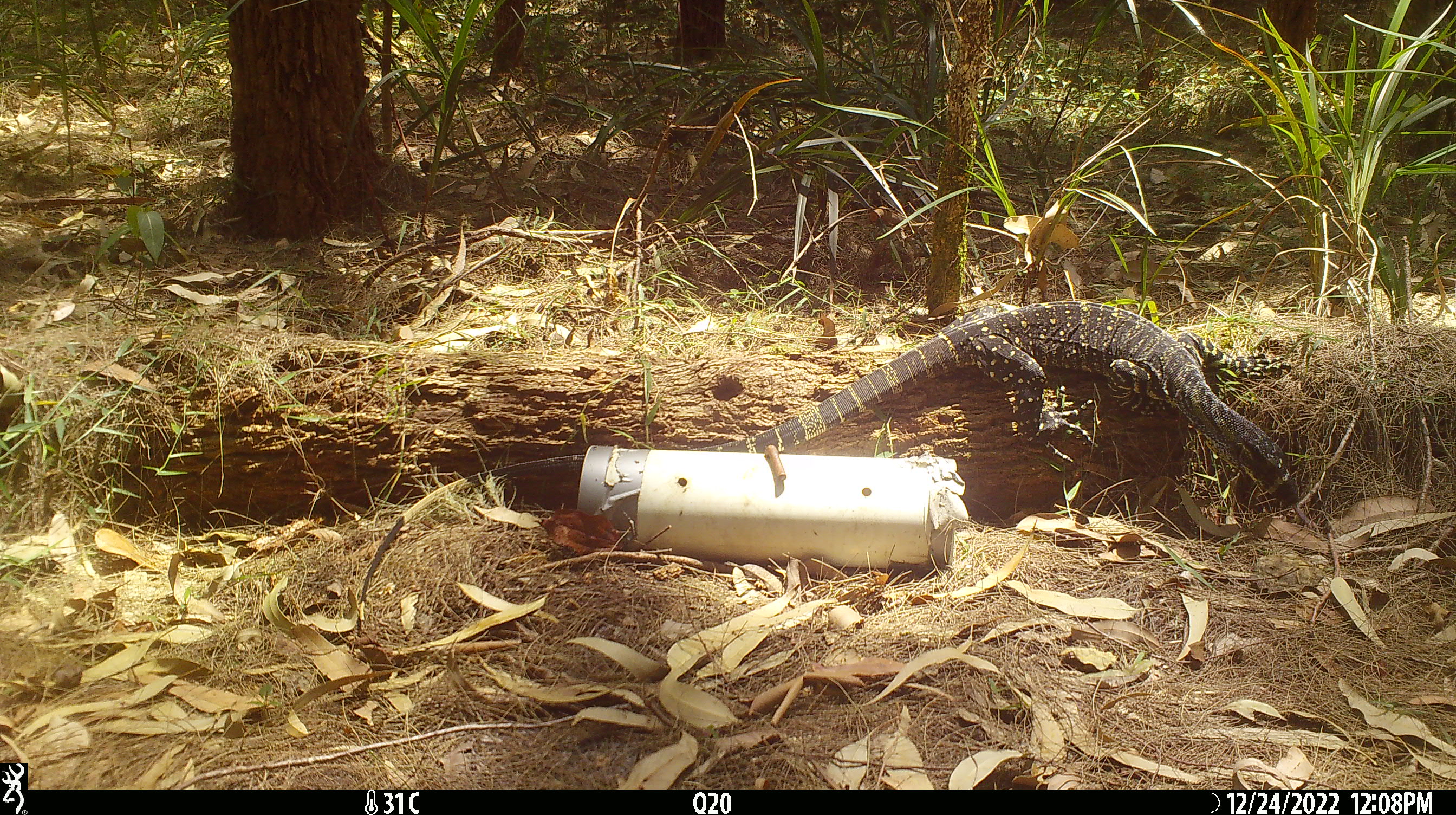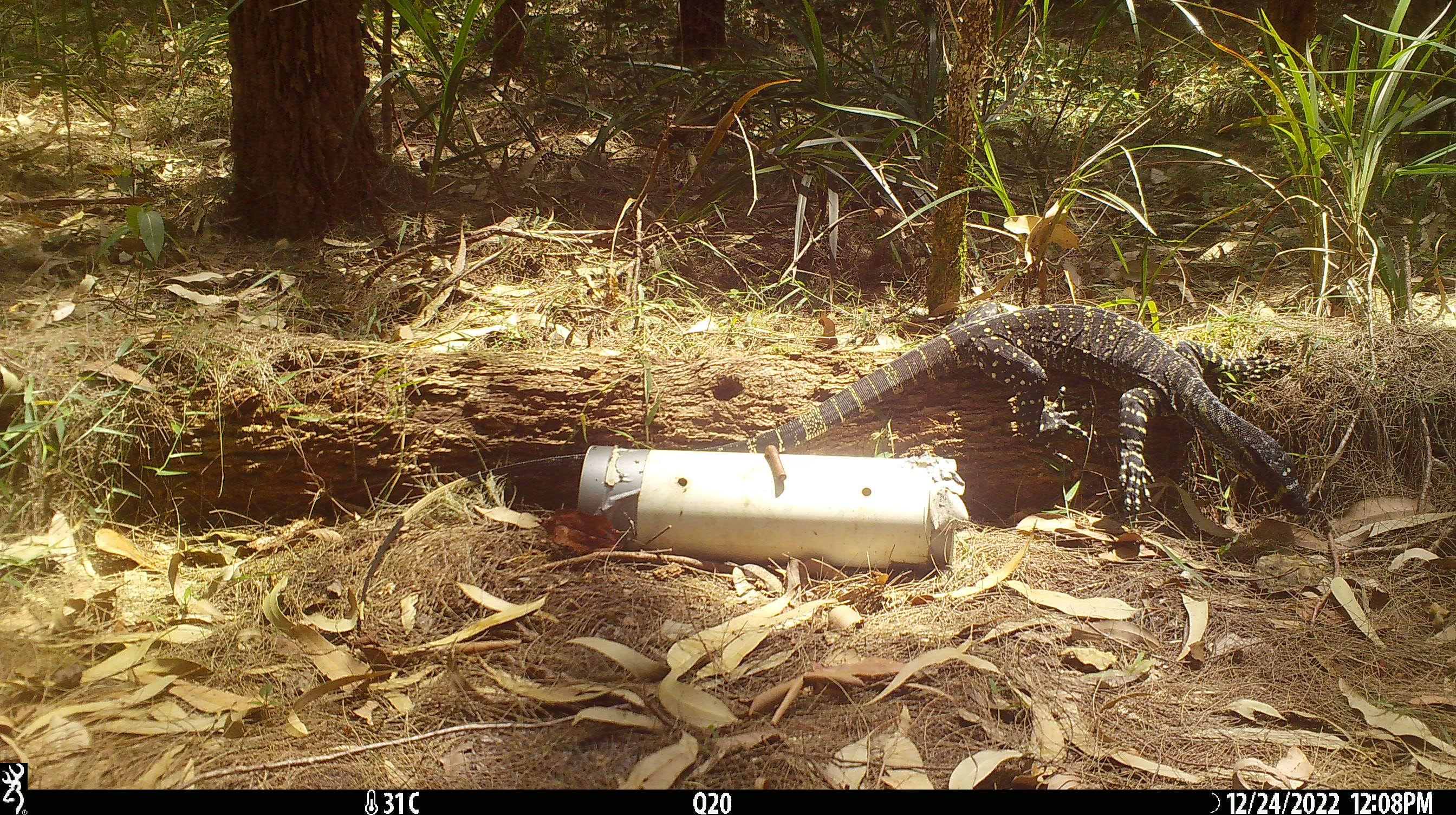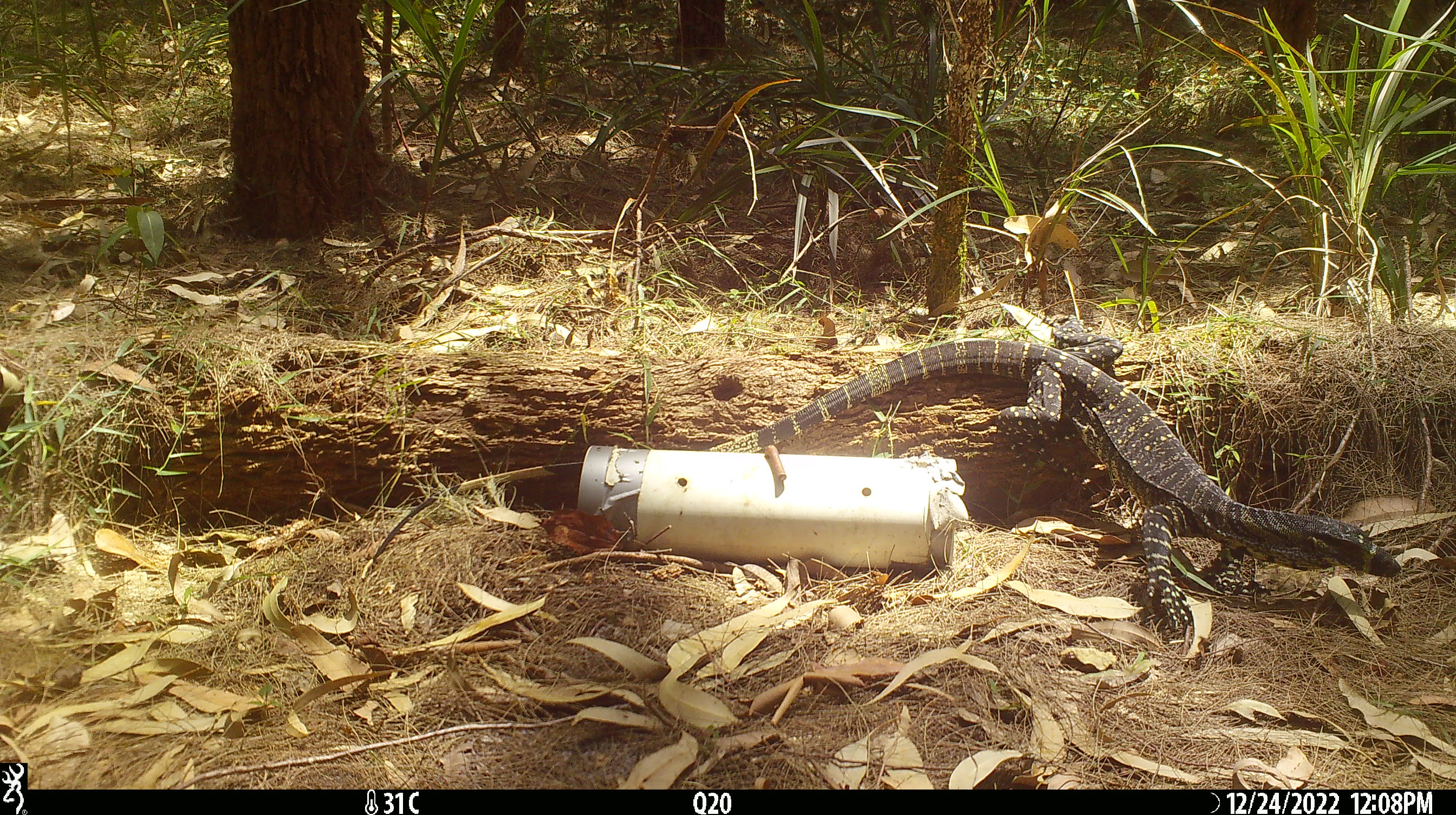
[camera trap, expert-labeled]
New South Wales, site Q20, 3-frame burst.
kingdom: Animalia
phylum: Chordata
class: Reptilia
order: Squamata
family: Varanidae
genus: Varanus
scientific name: Varanus varius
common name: lace monitor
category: goanna